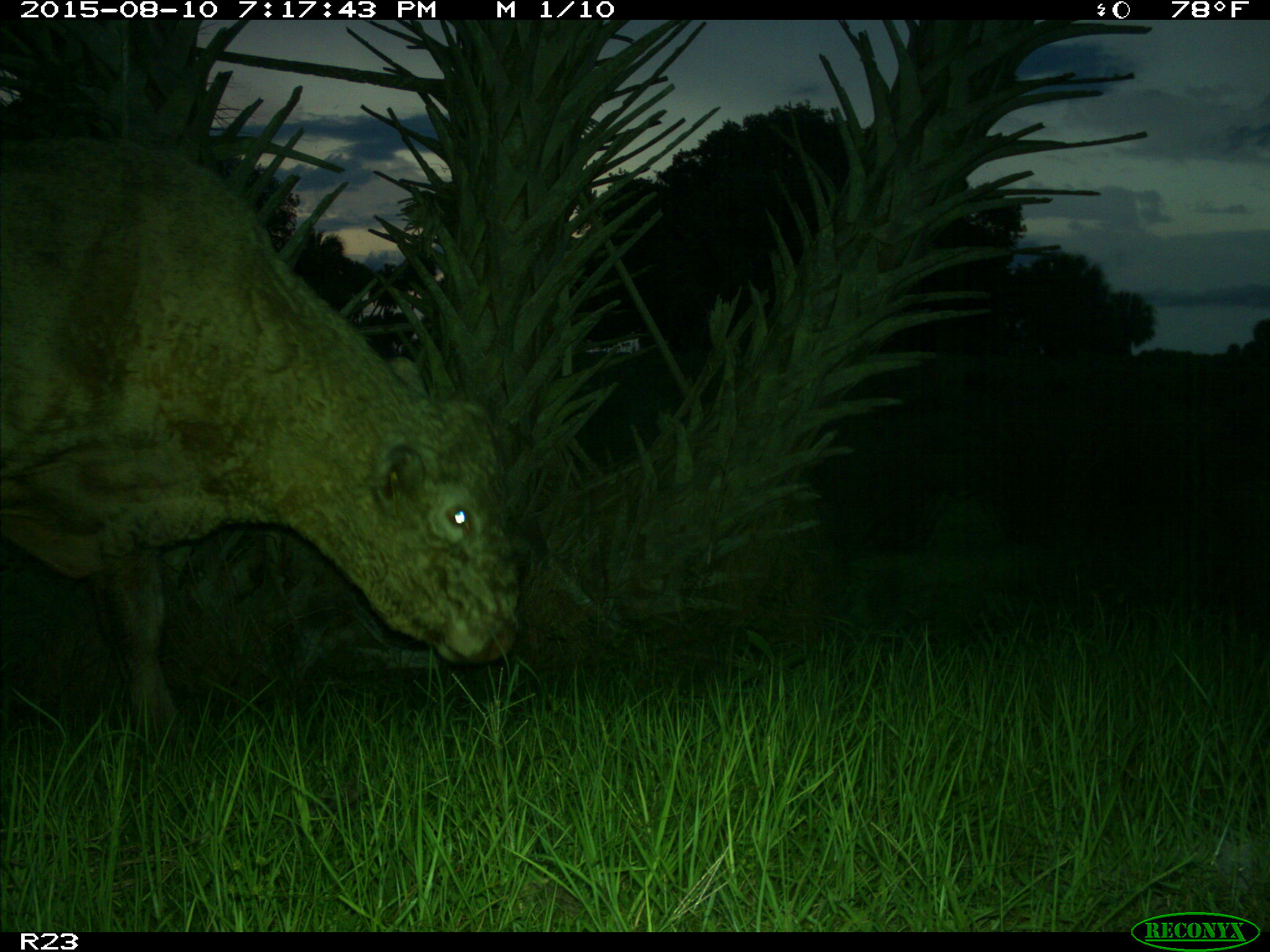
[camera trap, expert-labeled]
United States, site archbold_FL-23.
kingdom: Animalia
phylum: Chordata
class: Mammalia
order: Artiodactyla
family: Bovidae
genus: Bos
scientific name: Bos taurus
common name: domestic cow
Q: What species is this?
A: Bos taurus (domestic cow).